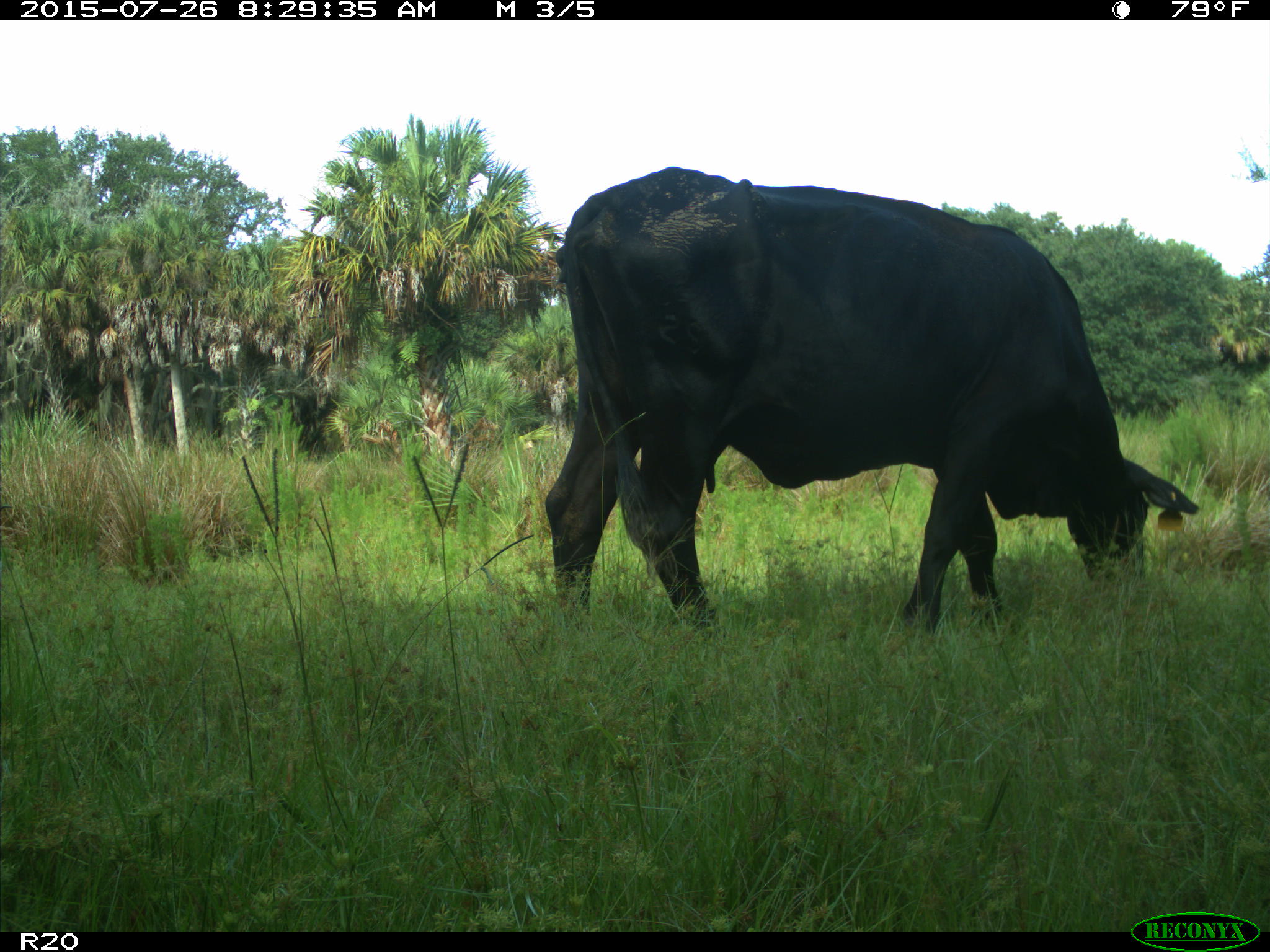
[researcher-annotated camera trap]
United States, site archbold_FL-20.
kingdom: Animalia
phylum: Chordata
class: Mammalia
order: Artiodactyla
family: Bovidae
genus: Bos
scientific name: Bos taurus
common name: domestic cow